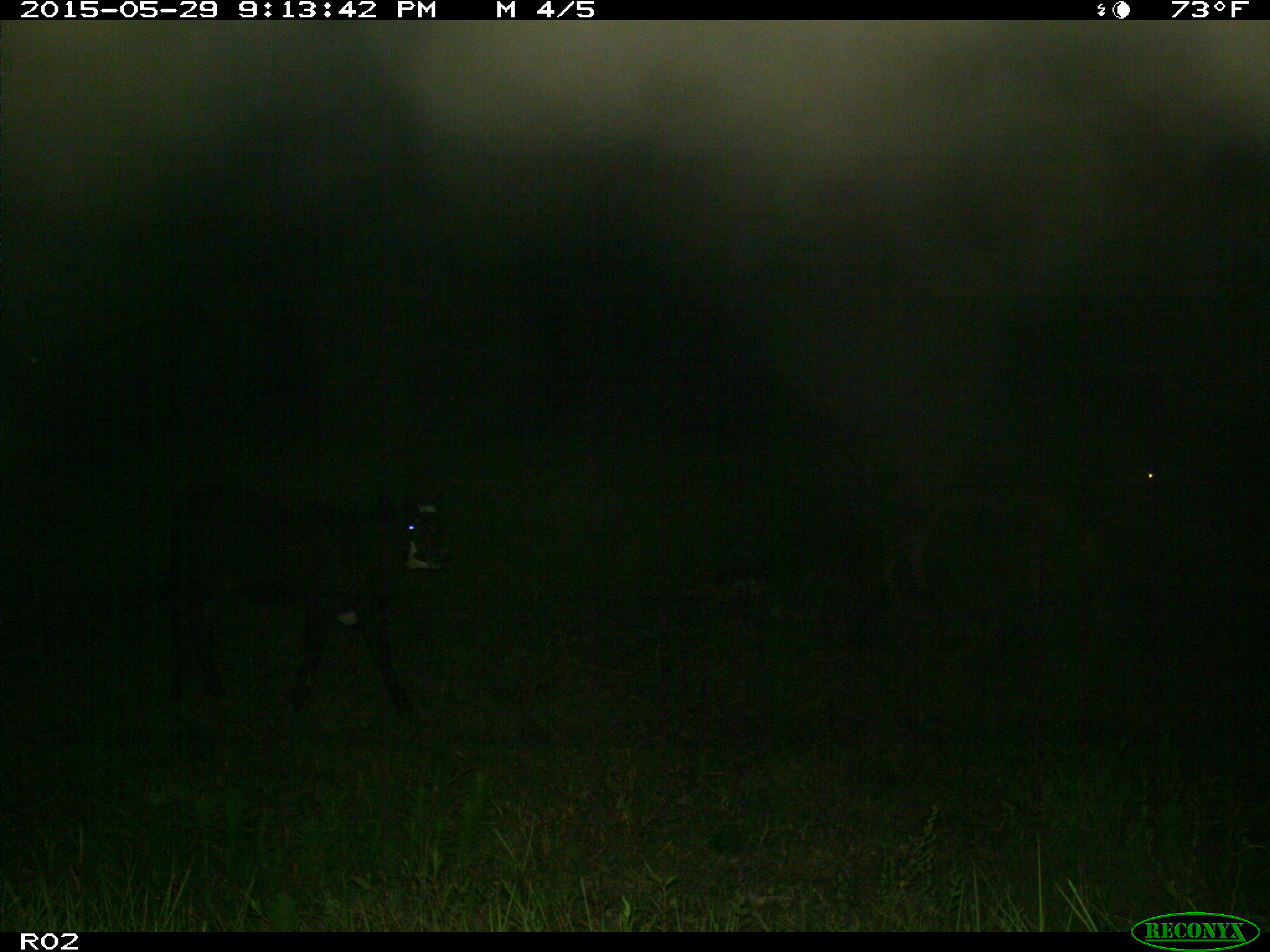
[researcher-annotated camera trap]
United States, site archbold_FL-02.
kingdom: Animalia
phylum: Chordata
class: Mammalia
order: Artiodactyla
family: Bovidae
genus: Bos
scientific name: Bos taurus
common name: domestic cow